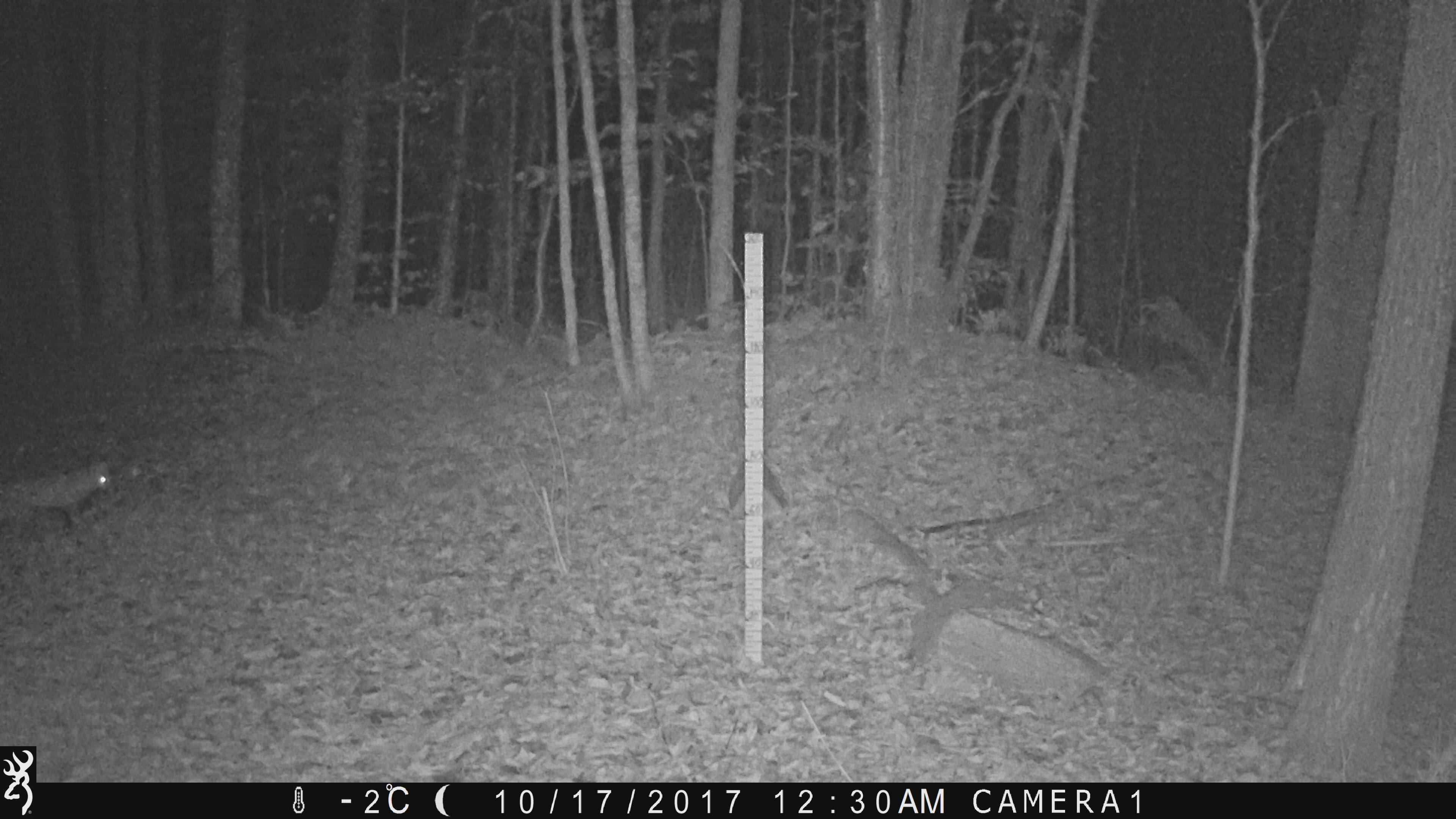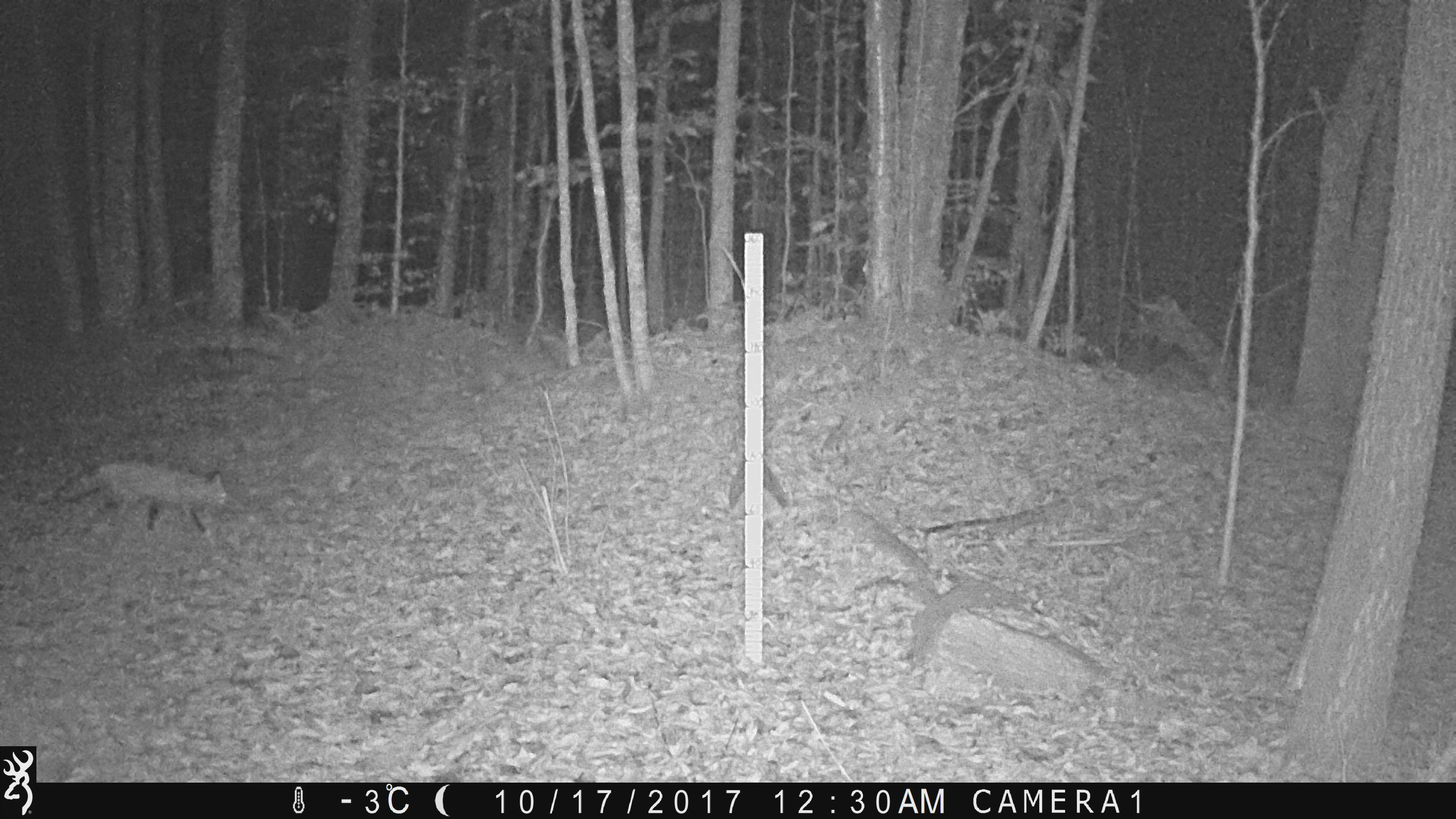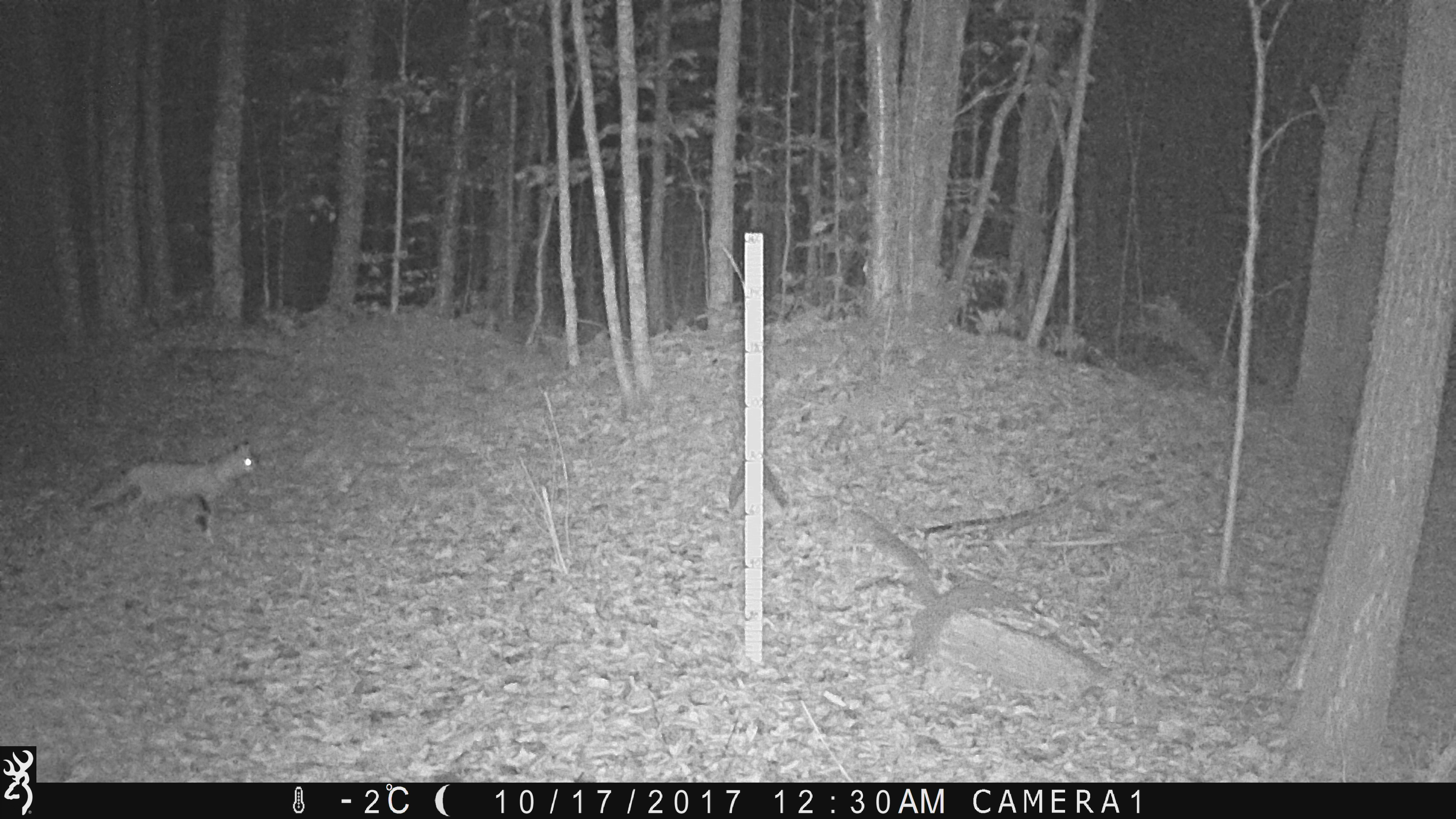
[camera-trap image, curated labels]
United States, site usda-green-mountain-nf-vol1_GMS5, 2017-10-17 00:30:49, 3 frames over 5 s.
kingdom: Animalia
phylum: Chordata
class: Mammalia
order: Carnivora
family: Canidae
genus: Vulpes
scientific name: Vulpes vulpes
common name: red fox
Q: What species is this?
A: Red fox (Vulpes vulpes).